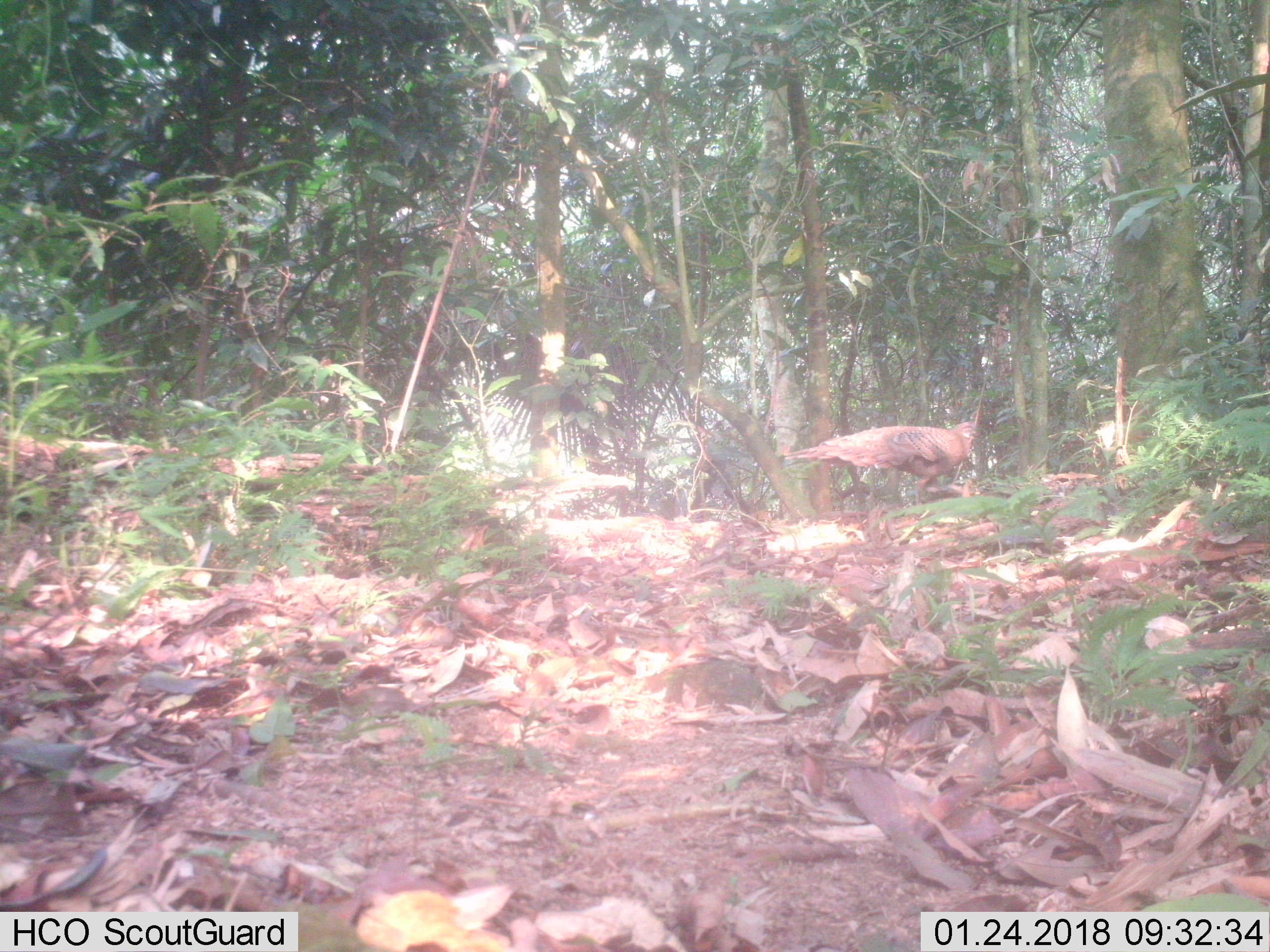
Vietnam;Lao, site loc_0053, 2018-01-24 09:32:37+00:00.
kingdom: Animalia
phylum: Chordata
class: Aves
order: Galliformes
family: Phasianidae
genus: Polyplectron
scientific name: Polyplectron bicalcaratum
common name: gray peacock-pheasant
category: grey peacock pheasant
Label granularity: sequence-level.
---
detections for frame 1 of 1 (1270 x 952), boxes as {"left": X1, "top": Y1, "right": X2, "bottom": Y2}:
grey peacock pheasant: {"left": 783, "top": 421, "right": 977, "bottom": 505}